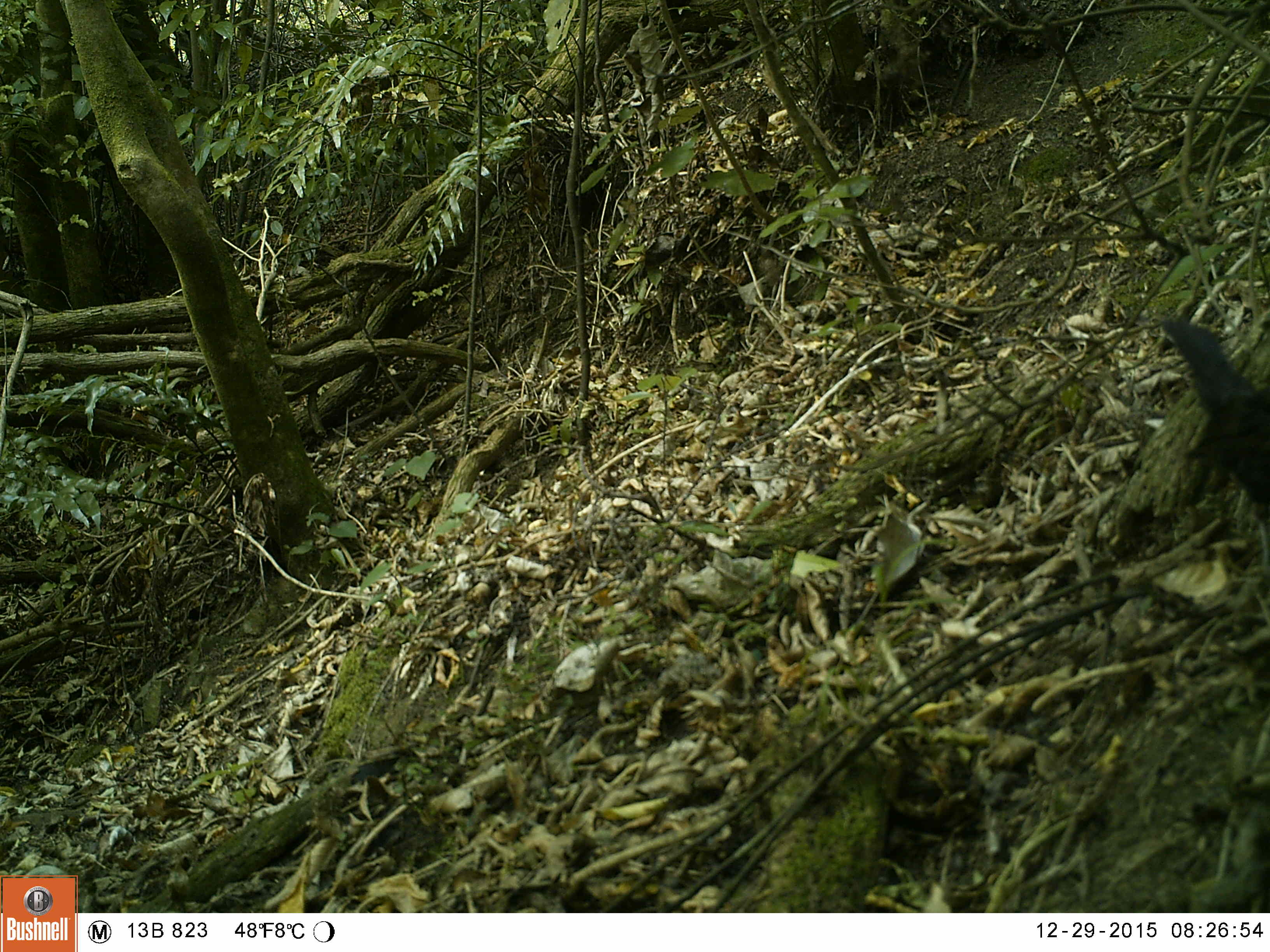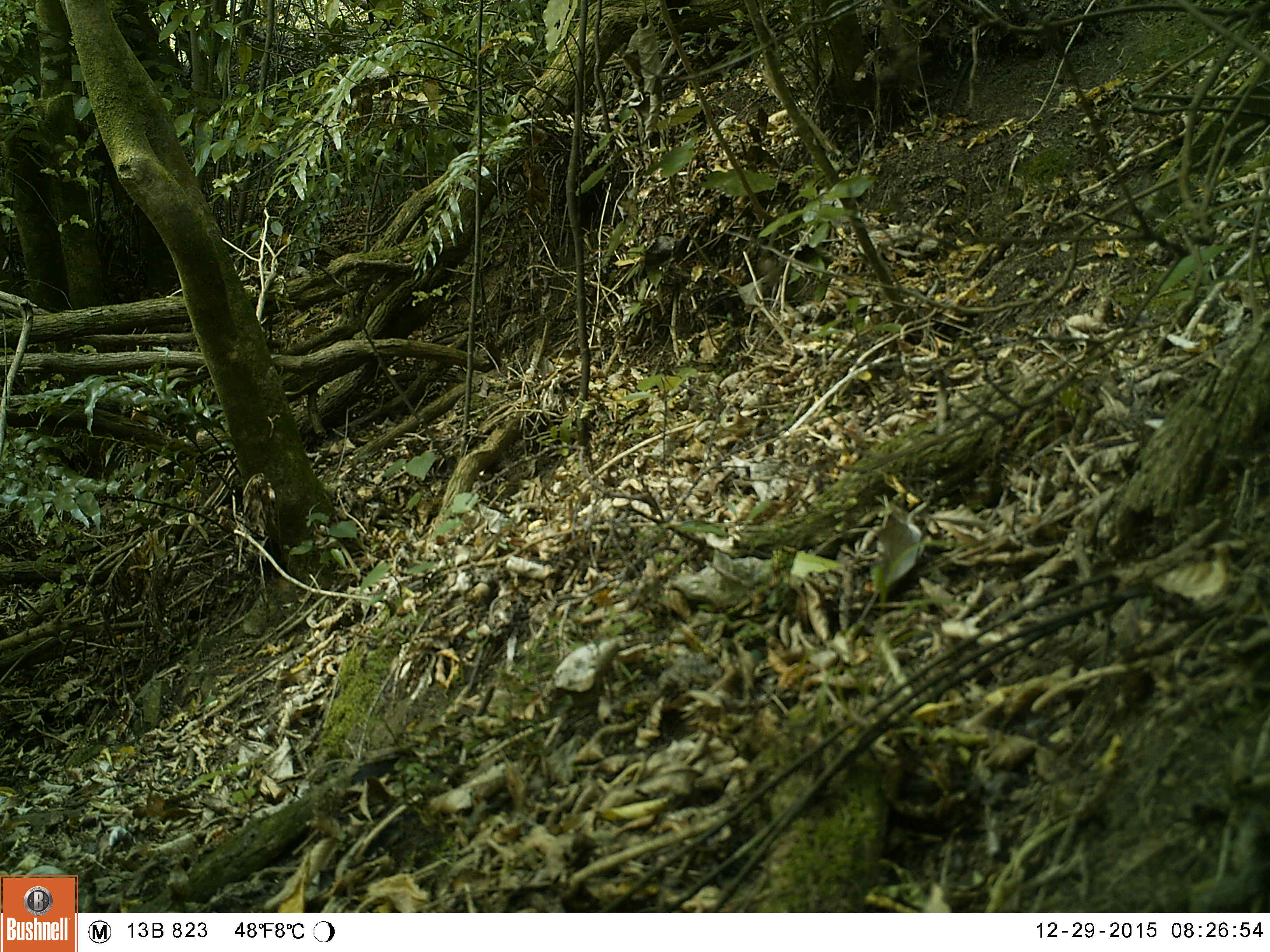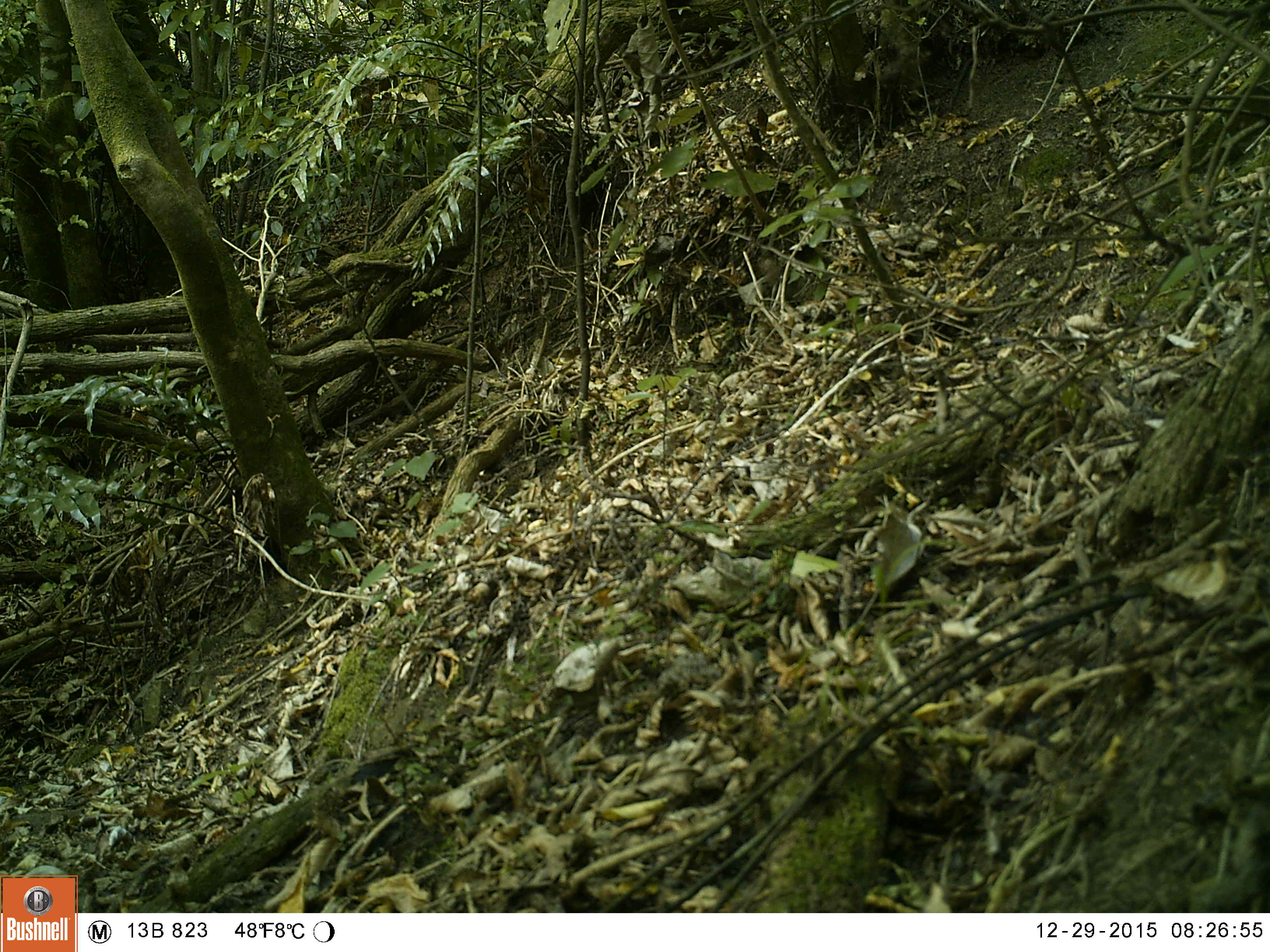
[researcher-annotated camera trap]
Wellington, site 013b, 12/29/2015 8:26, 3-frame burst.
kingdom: Animalia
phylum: Chordata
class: Aves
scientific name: Aves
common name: bird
Bird (Aves).